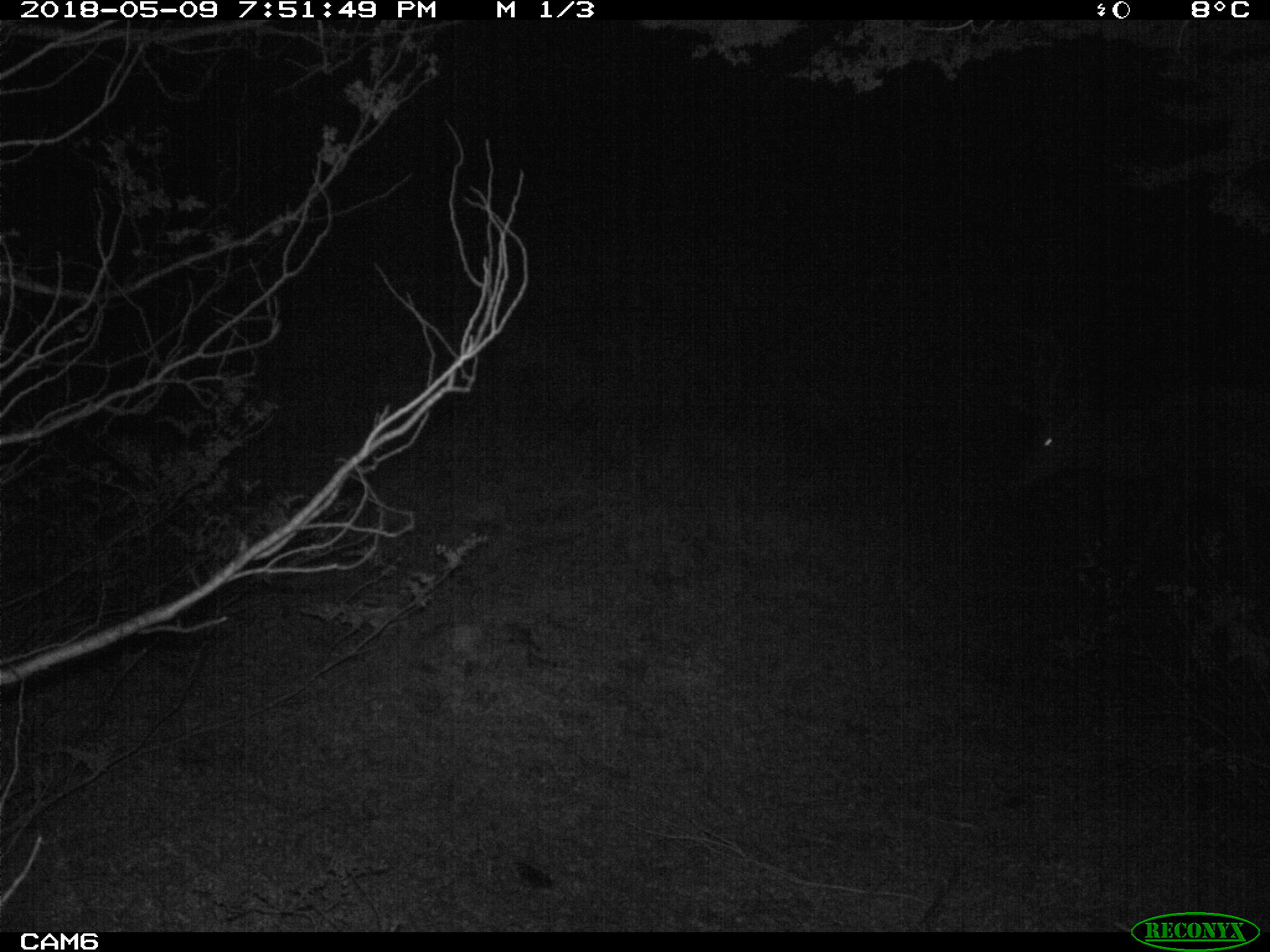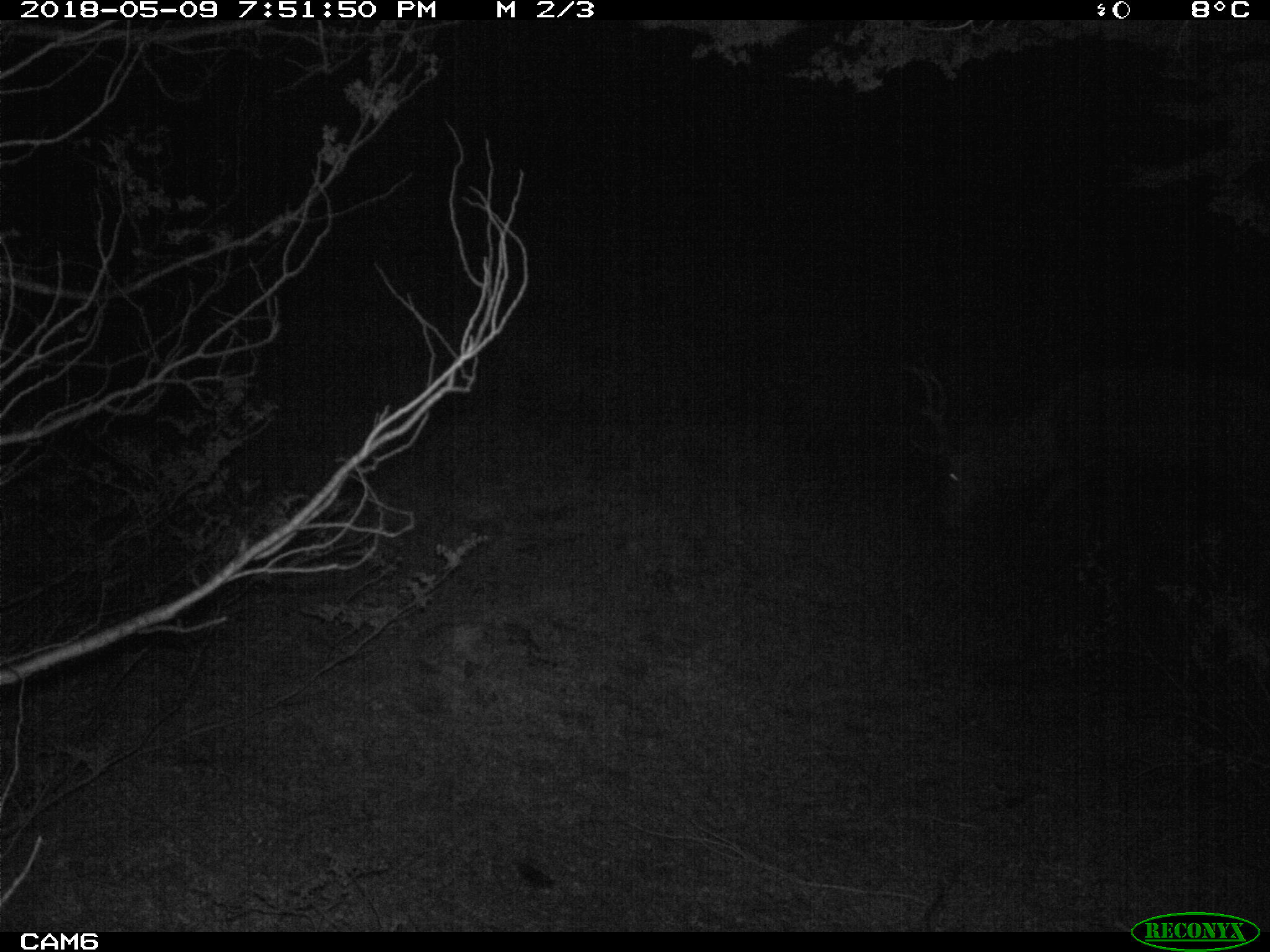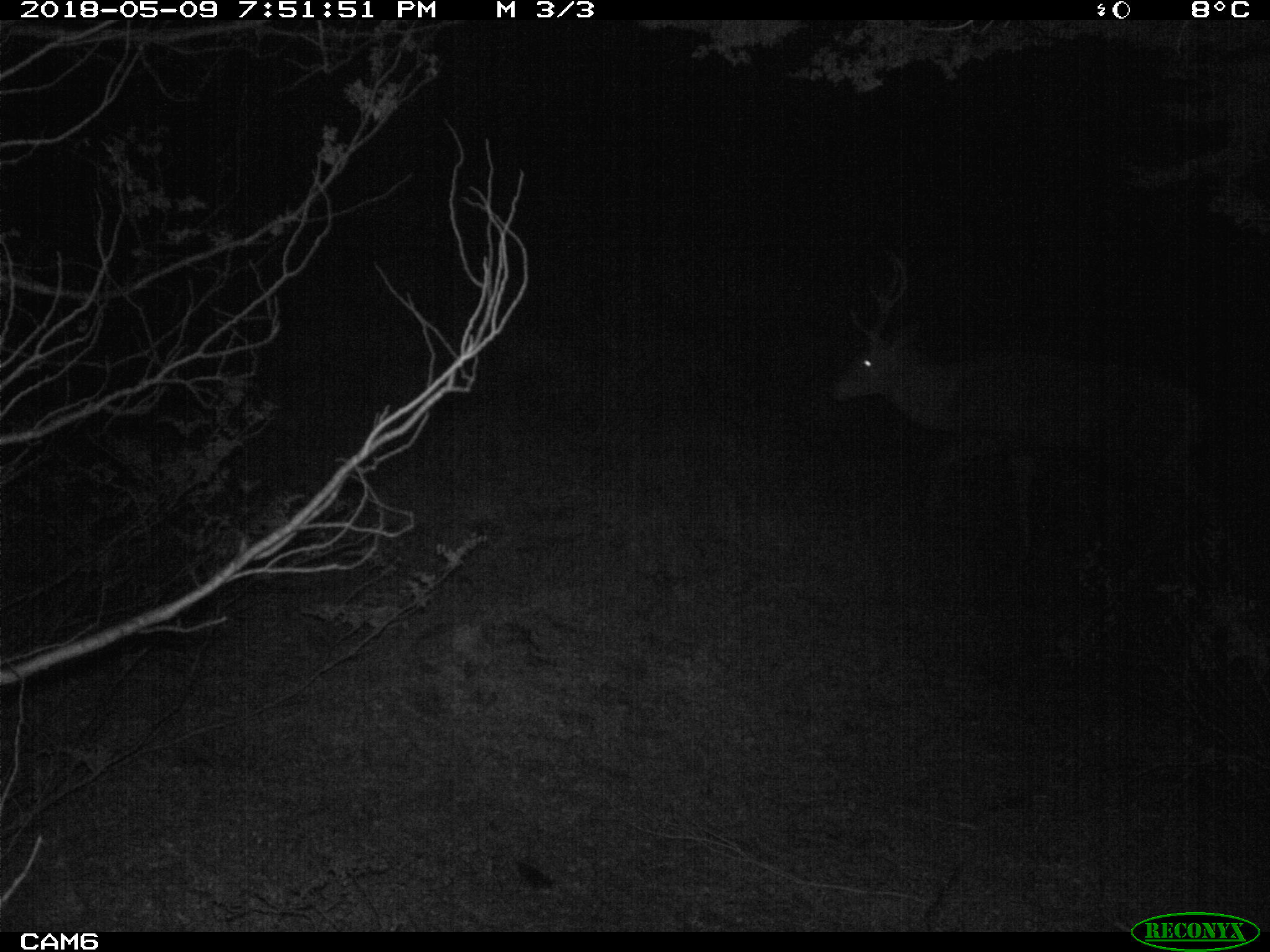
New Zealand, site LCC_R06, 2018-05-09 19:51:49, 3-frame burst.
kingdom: Animalia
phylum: Chordata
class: Mammalia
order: Artiodactyla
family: Cervidae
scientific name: Cervidae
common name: deer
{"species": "deer (Cervidae)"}